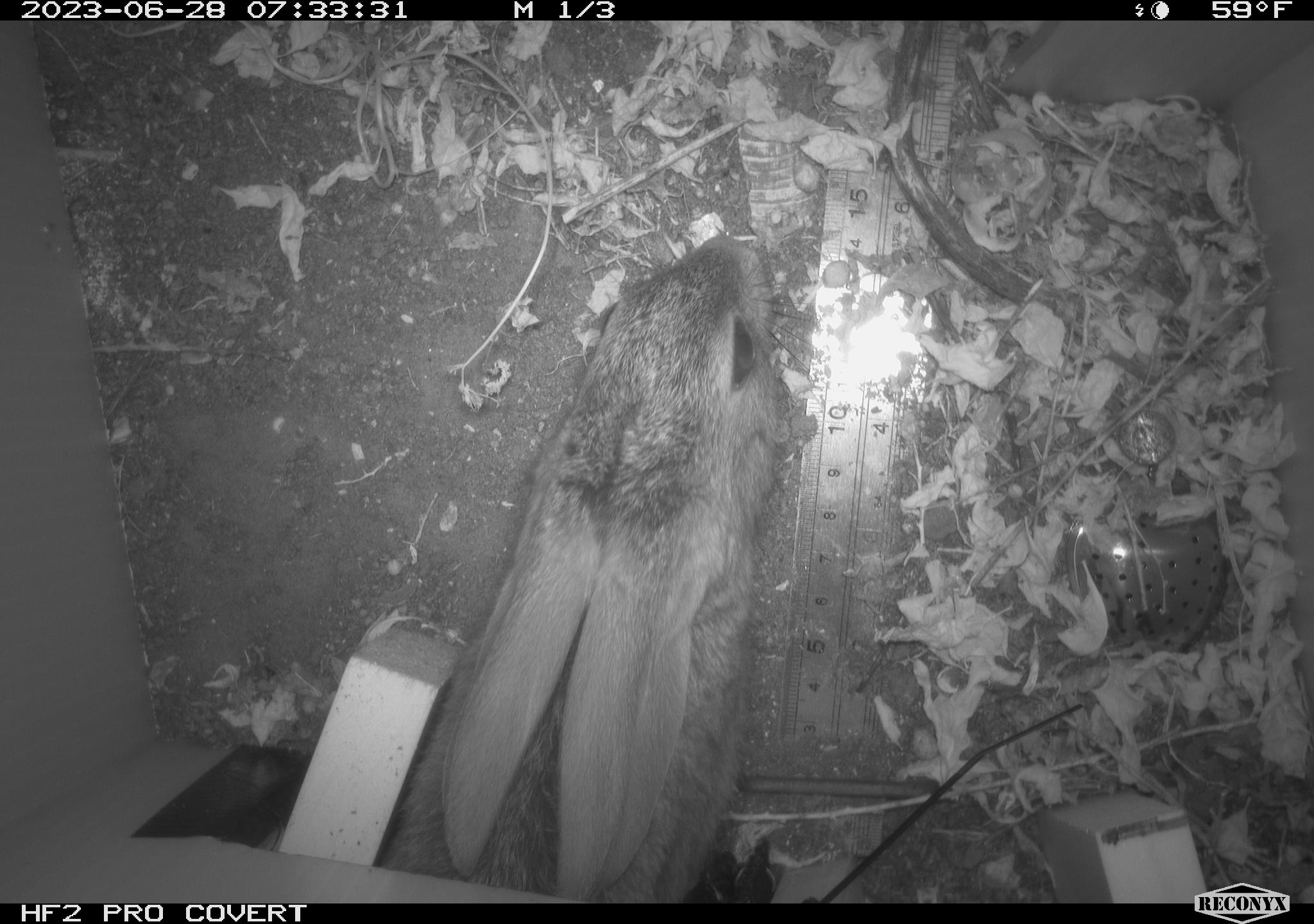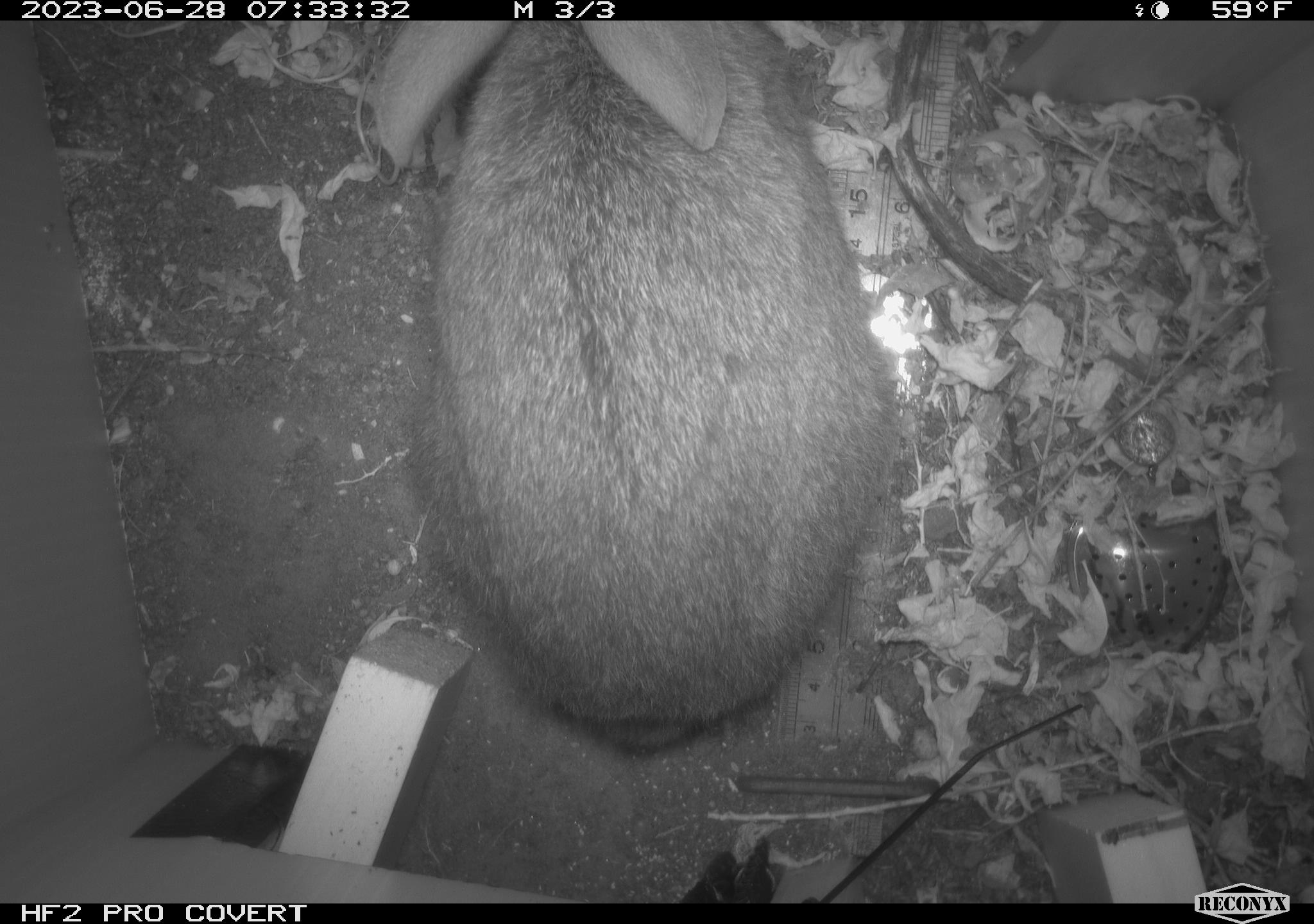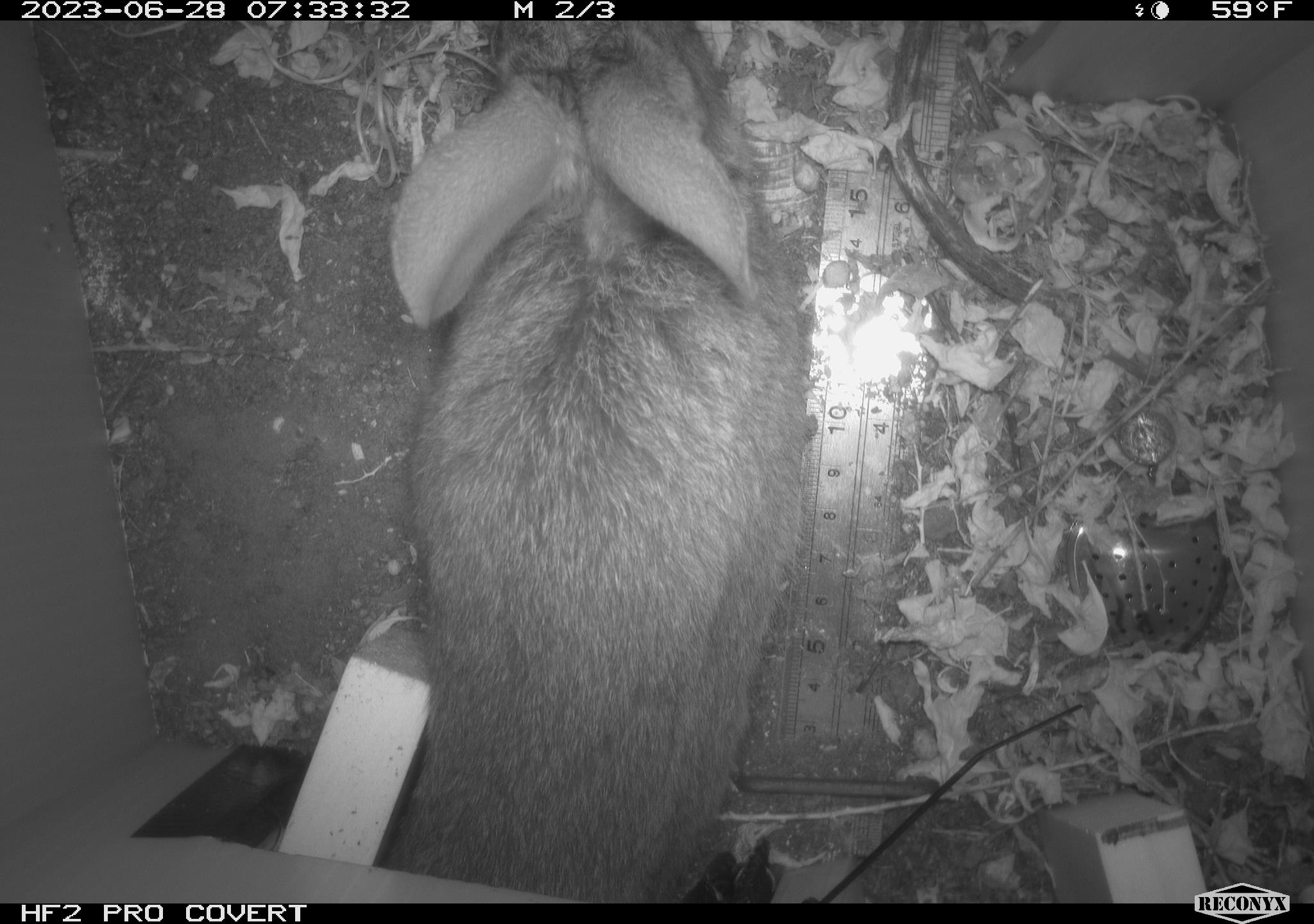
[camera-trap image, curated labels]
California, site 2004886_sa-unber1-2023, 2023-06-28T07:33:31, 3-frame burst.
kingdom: Animalia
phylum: Chordata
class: Mammalia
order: Lagomorpha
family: Leporidae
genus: Sylvilagus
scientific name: Sylvilagus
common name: cottontail rabbits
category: sylvilagus species